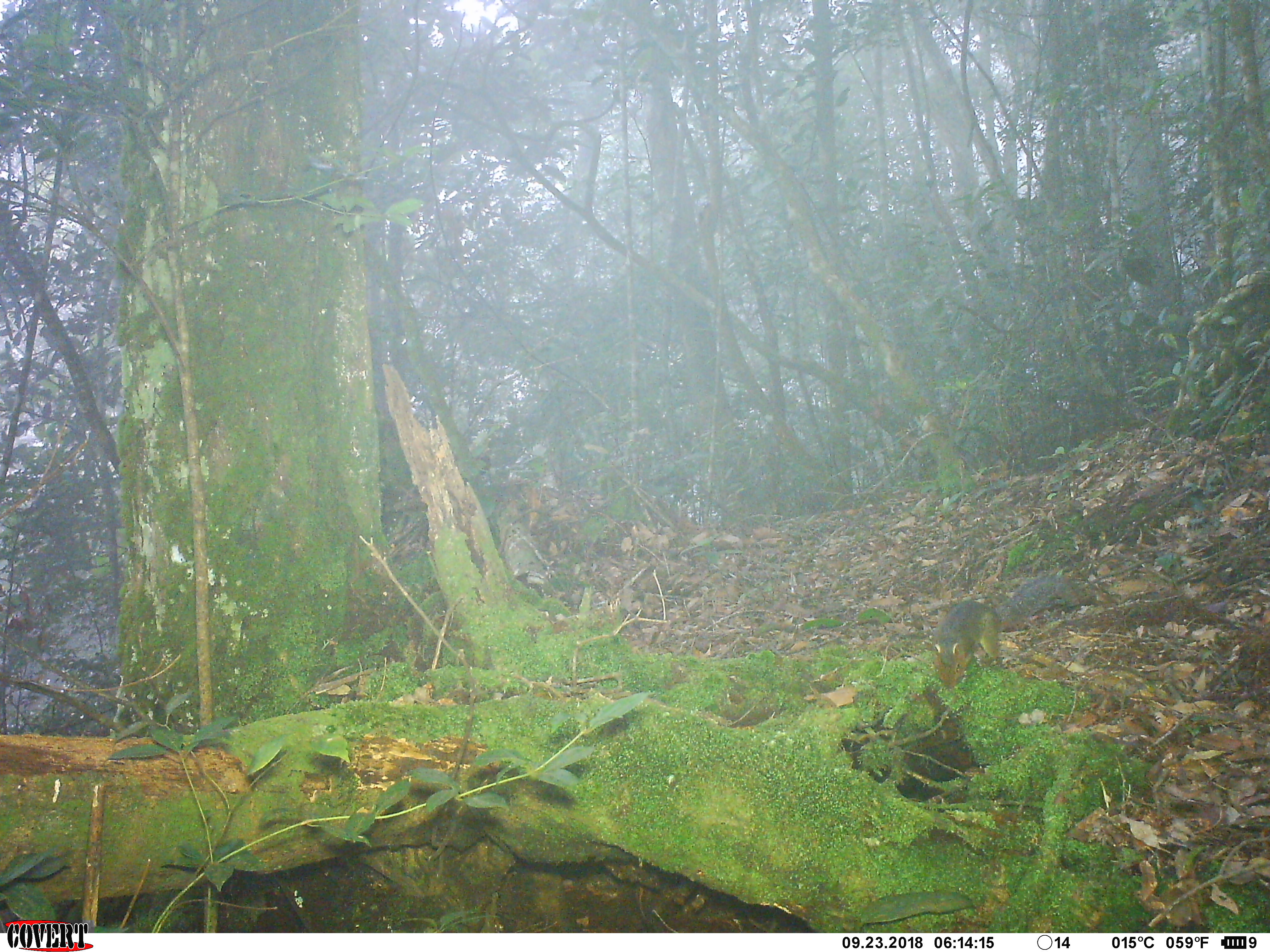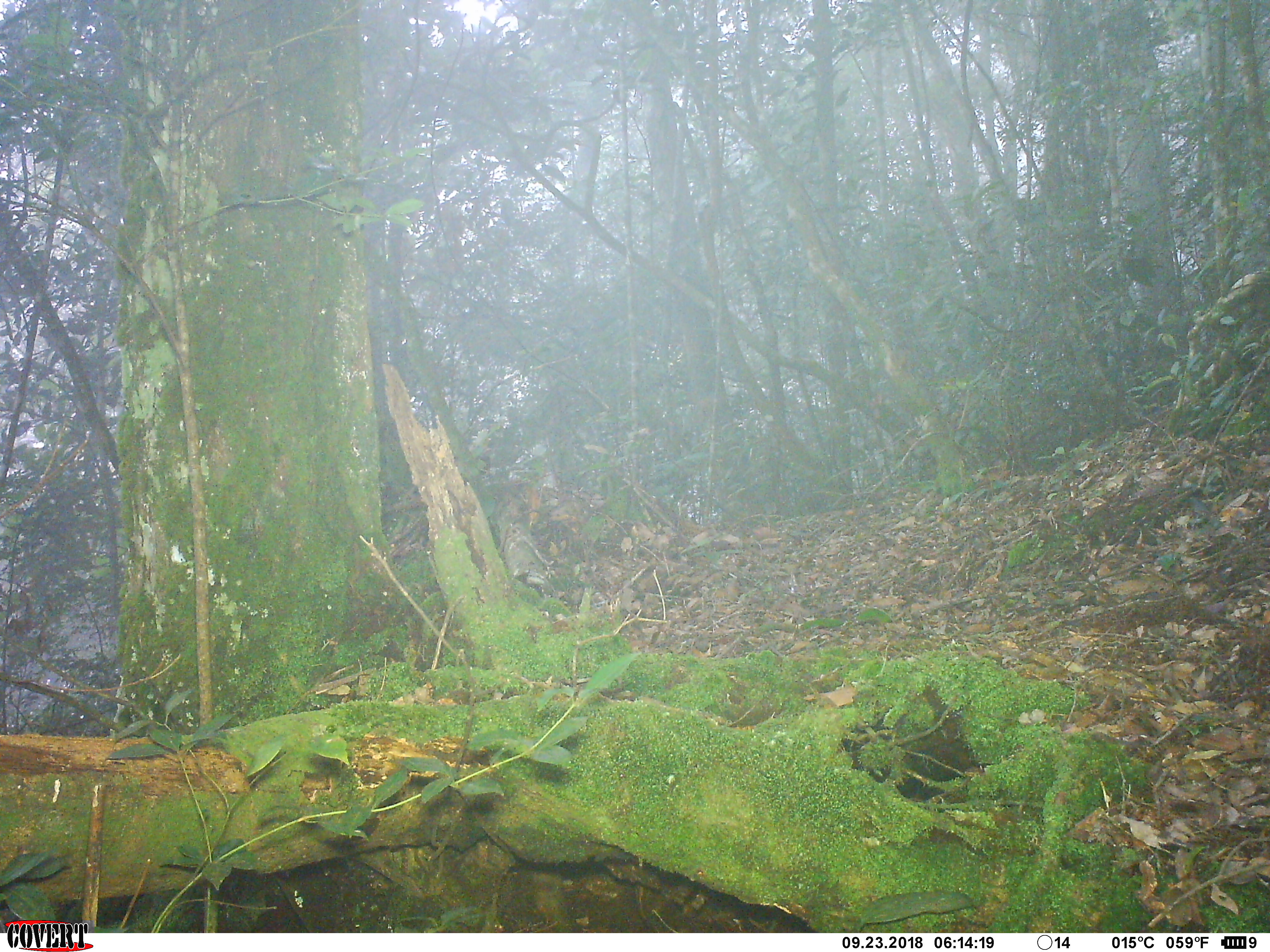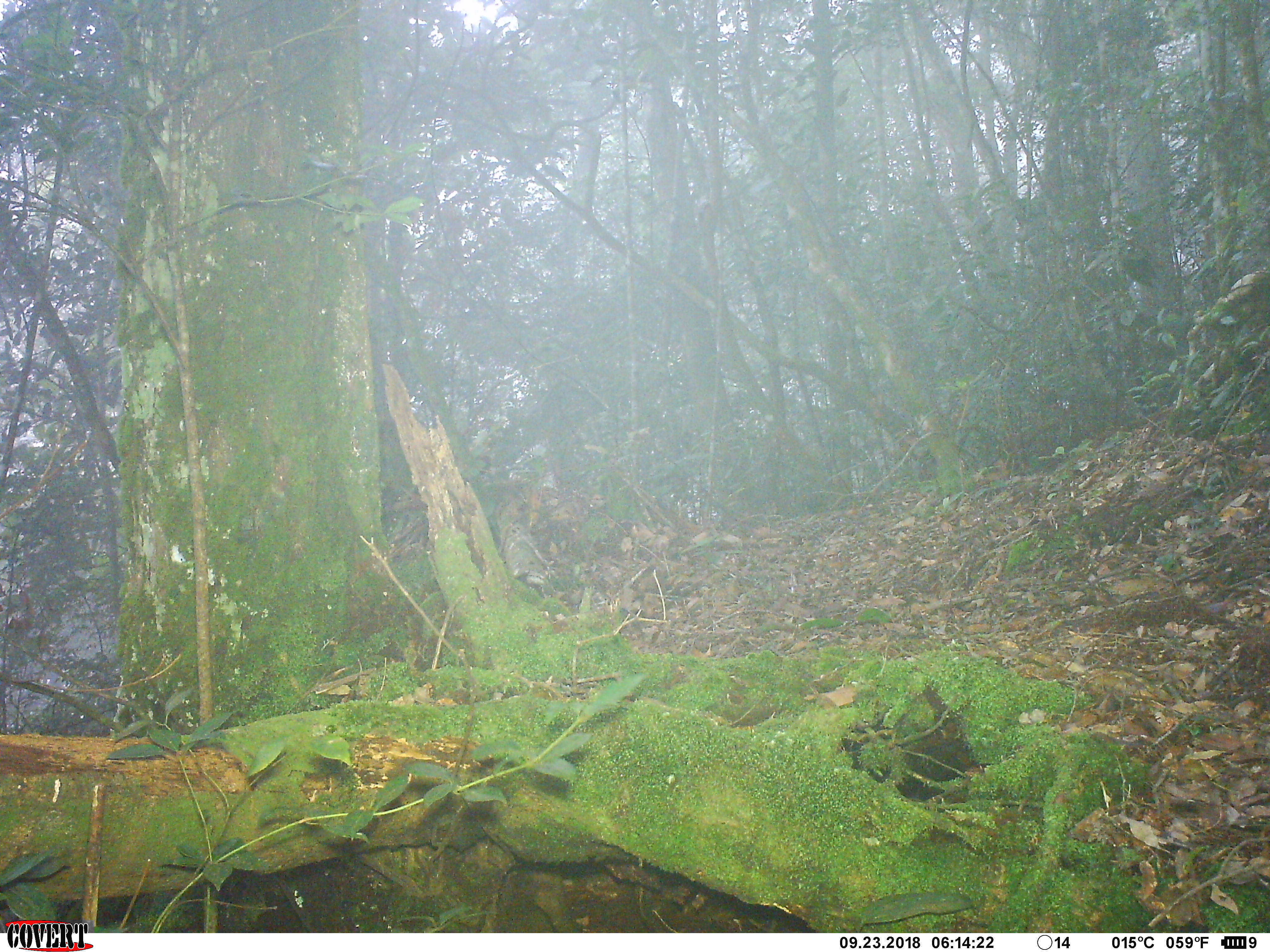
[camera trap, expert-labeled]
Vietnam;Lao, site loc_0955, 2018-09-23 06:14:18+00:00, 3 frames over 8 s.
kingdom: Animalia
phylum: Chordata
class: Mammalia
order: Rodentia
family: Sciuridae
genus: Dremomys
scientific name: Dremomys rufigenis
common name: red-cheeked squirrel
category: red cheeked squirrel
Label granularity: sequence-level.